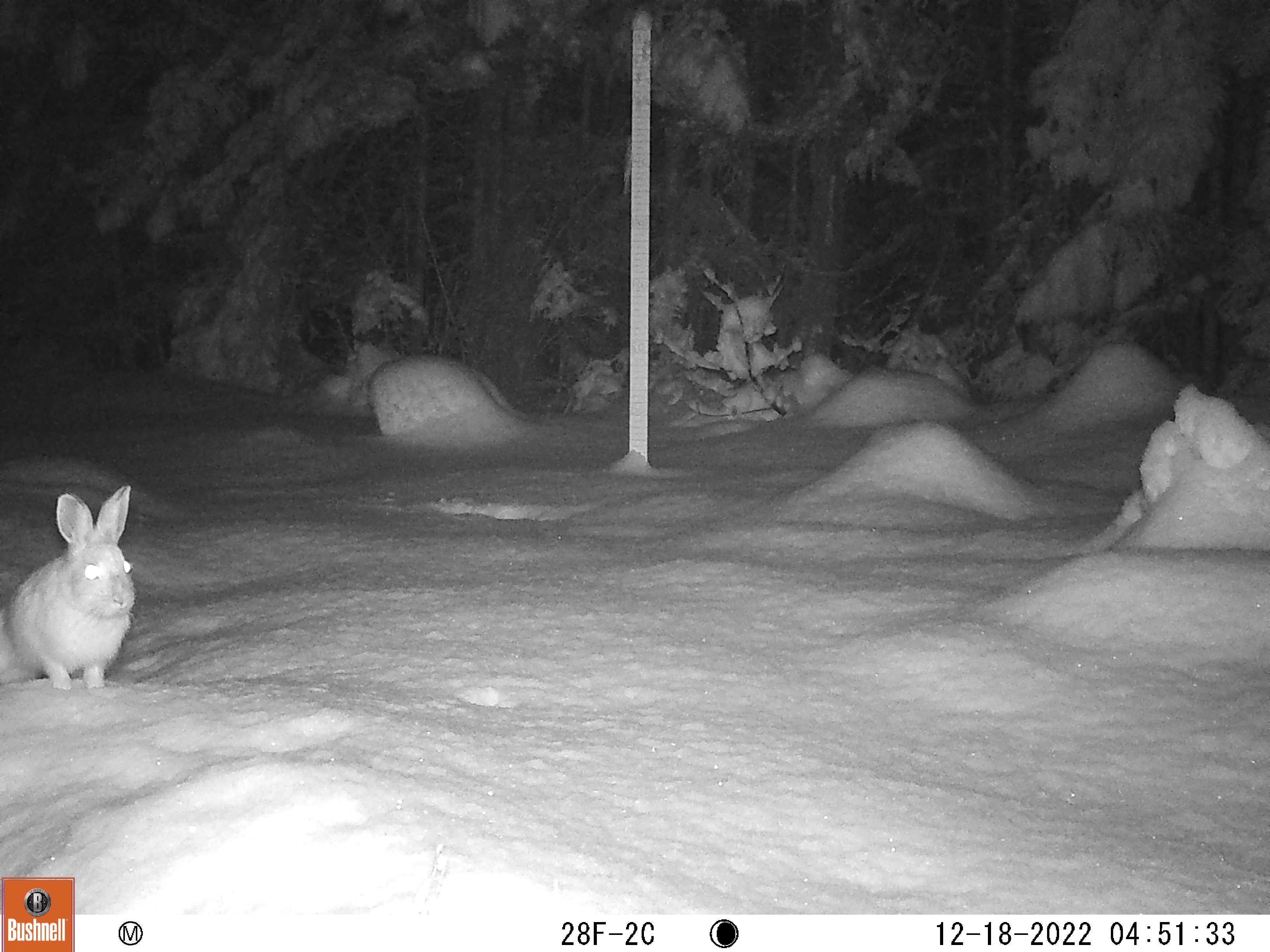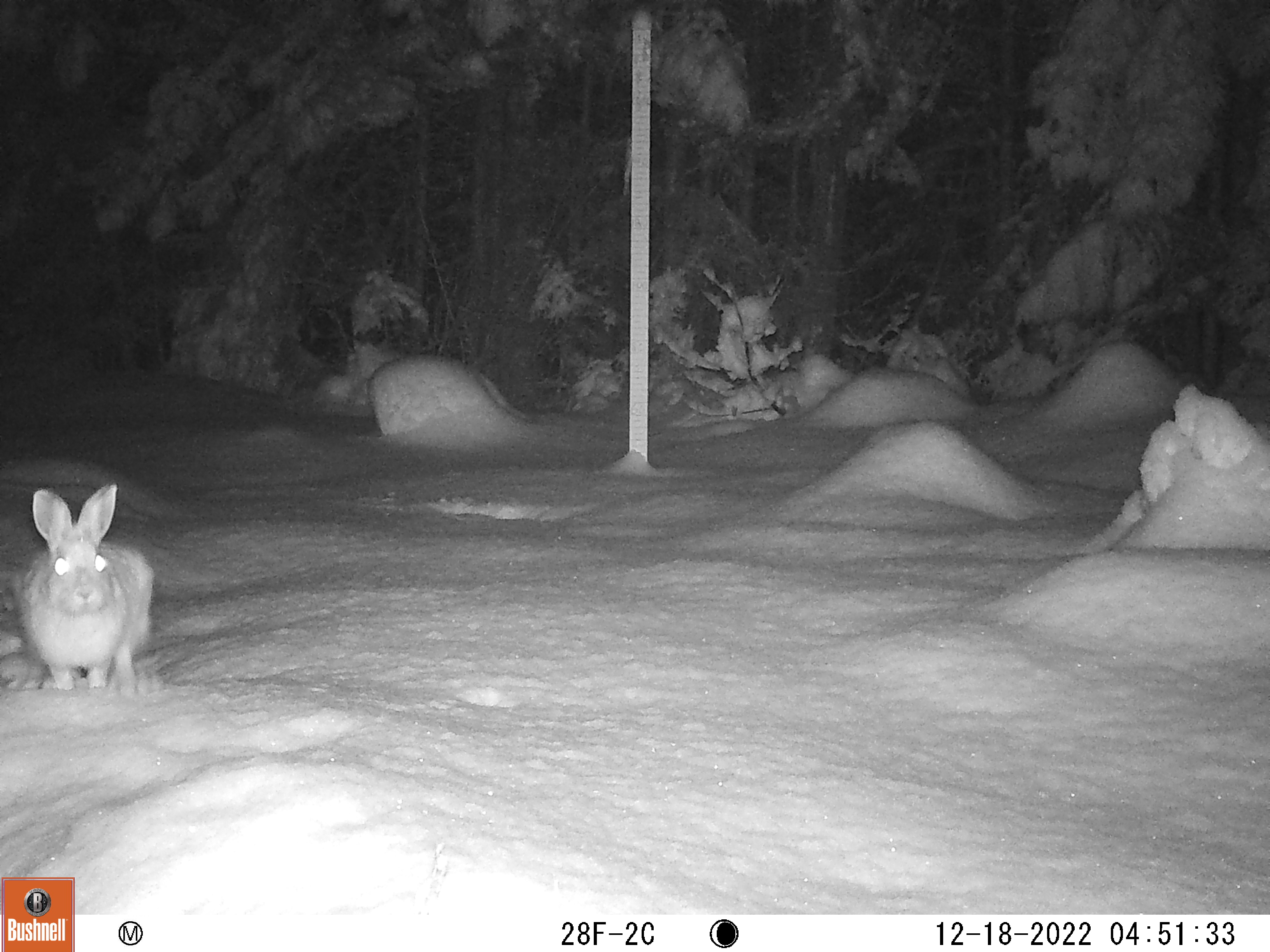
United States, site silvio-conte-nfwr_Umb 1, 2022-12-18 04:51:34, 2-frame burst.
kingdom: Animalia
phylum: Chordata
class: Mammalia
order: Lagomorpha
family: Leporidae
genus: Lepus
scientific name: Lepus americanus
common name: snowshoe hare